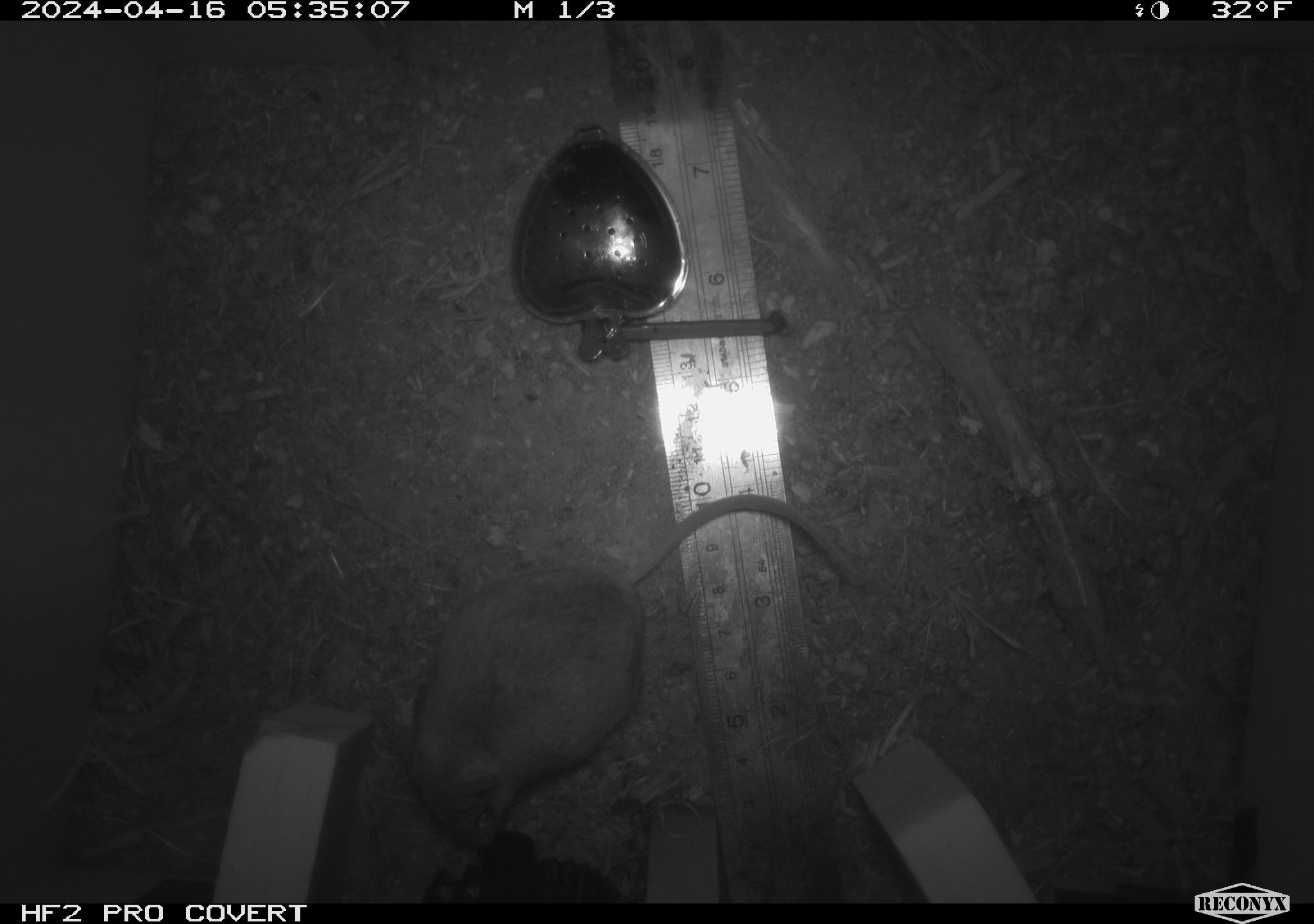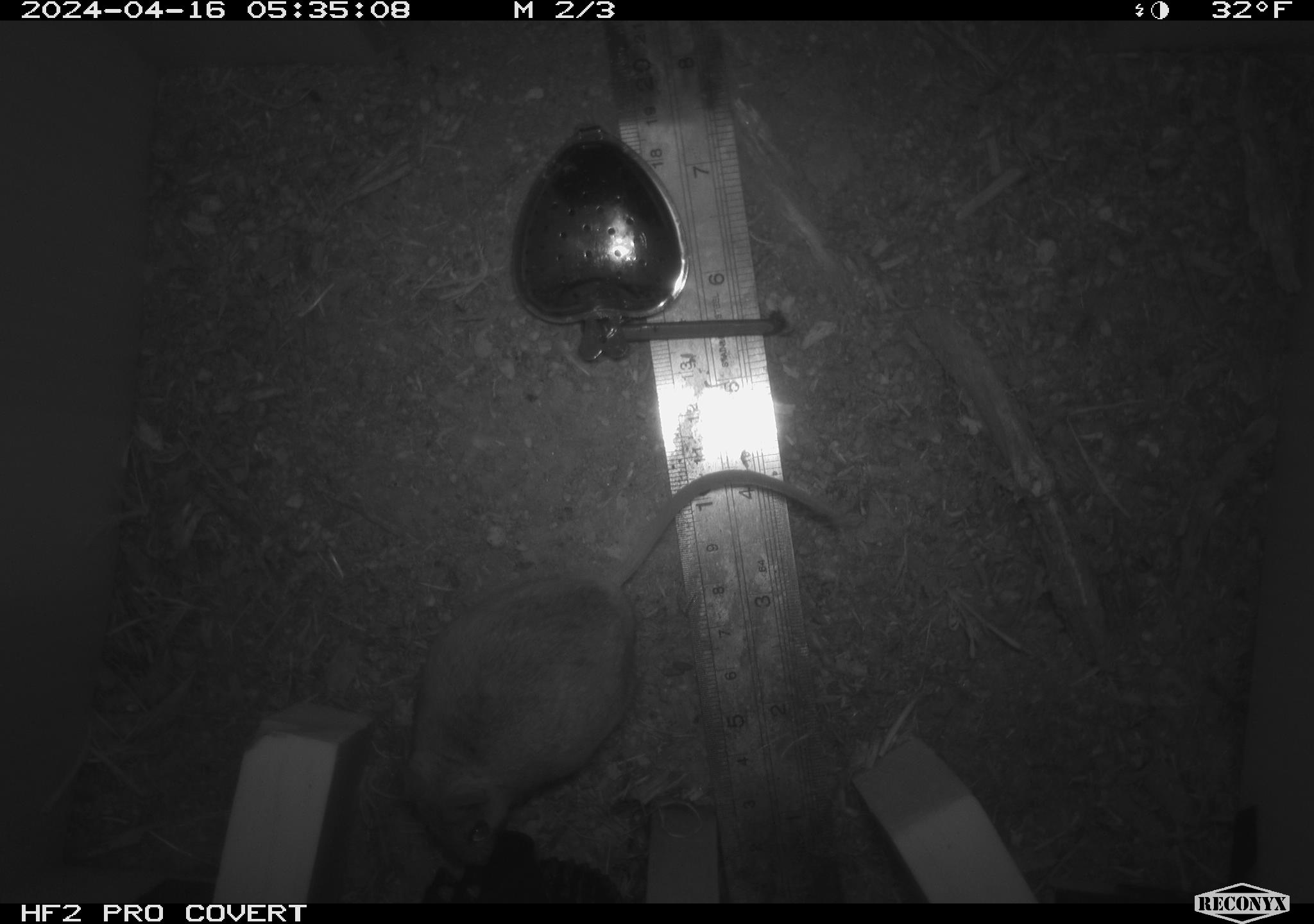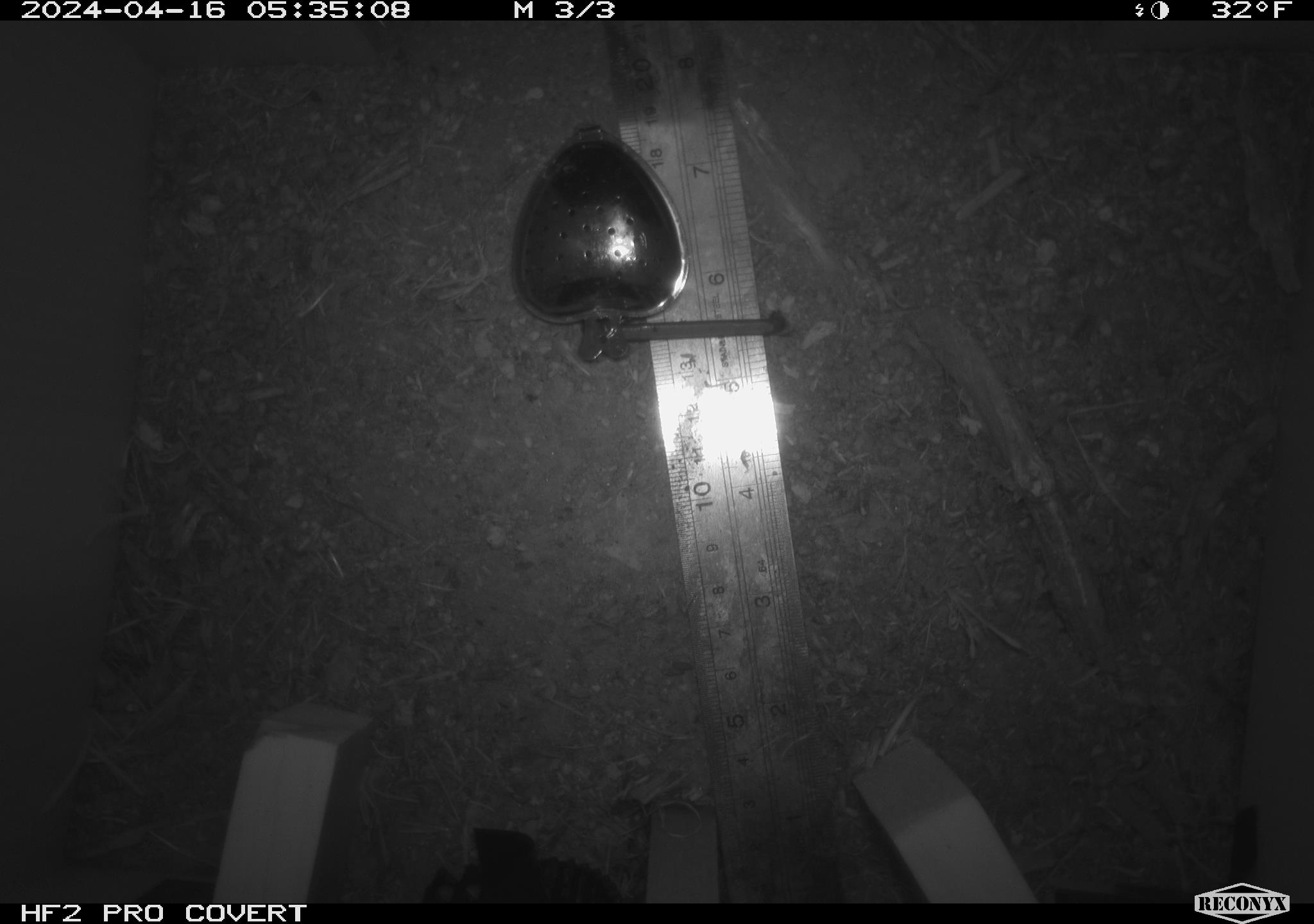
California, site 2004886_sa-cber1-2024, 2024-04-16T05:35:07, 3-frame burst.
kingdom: Animalia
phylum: Chordata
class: Mammalia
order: Rodentia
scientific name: Rodentia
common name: mouse species